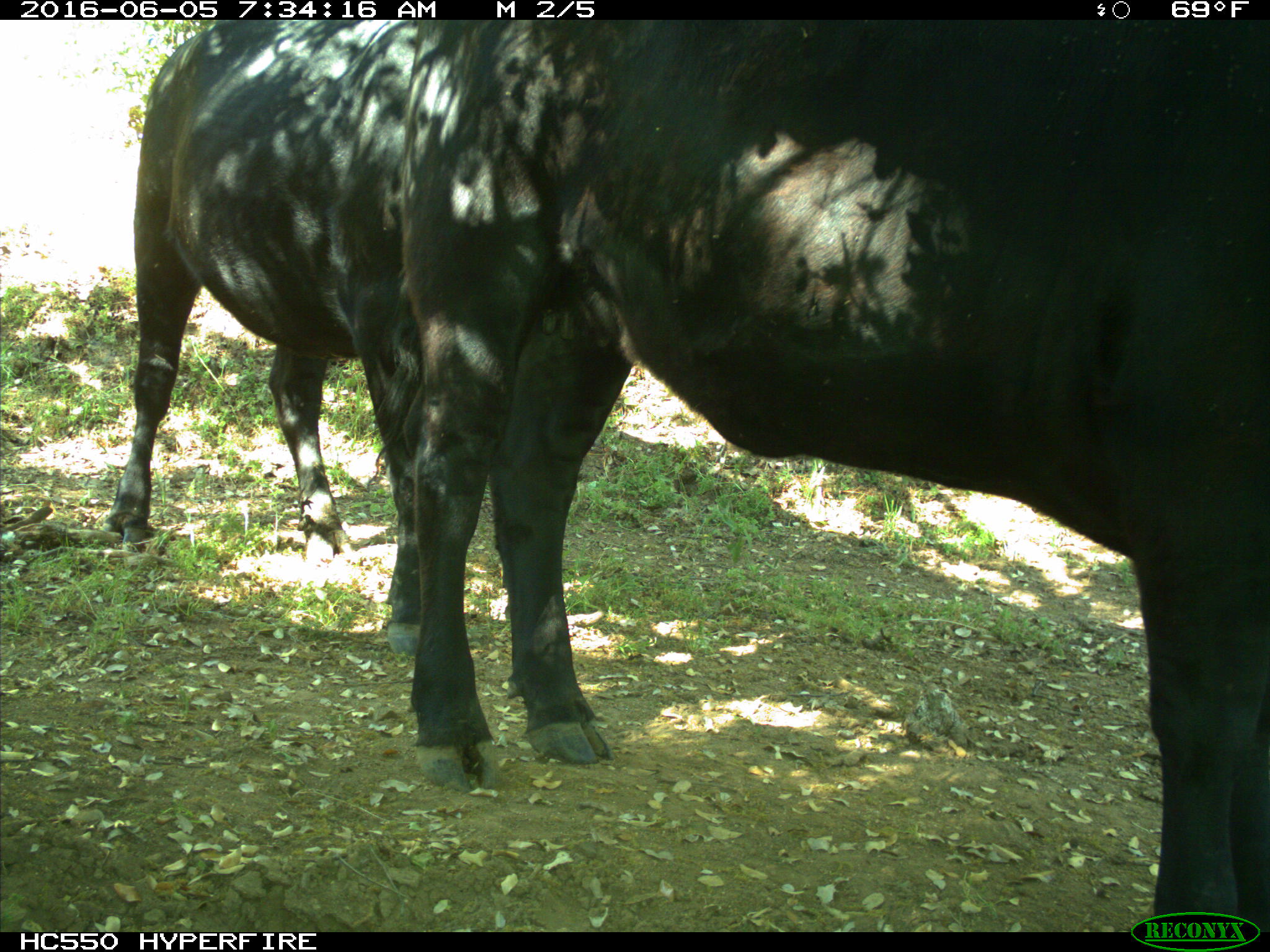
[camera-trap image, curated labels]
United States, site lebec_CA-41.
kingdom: Animalia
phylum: Chordata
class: Mammalia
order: Artiodactyla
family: Bovidae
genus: Bos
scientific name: Bos taurus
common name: domestic cow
Bos taurus (domestic cow).